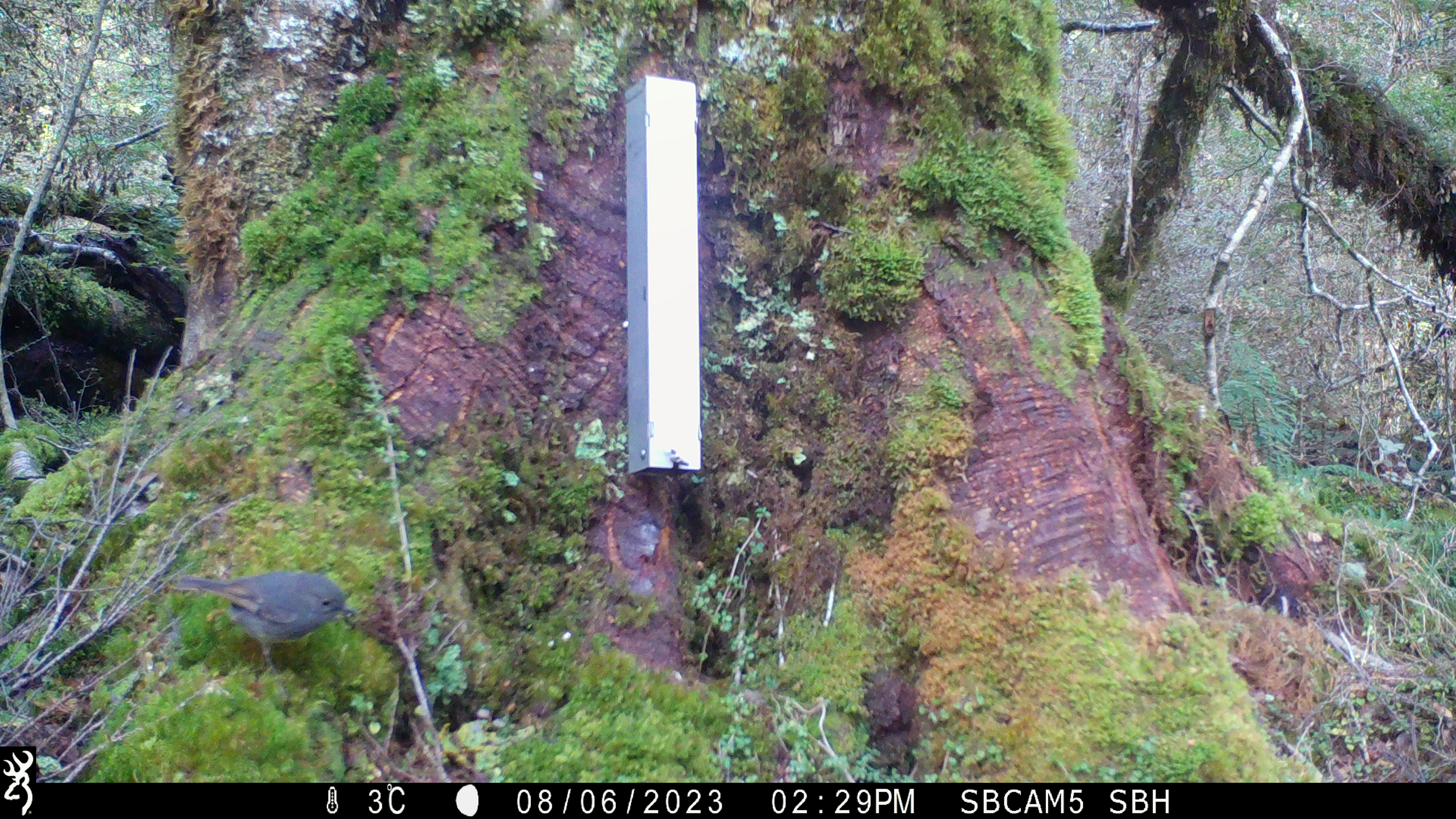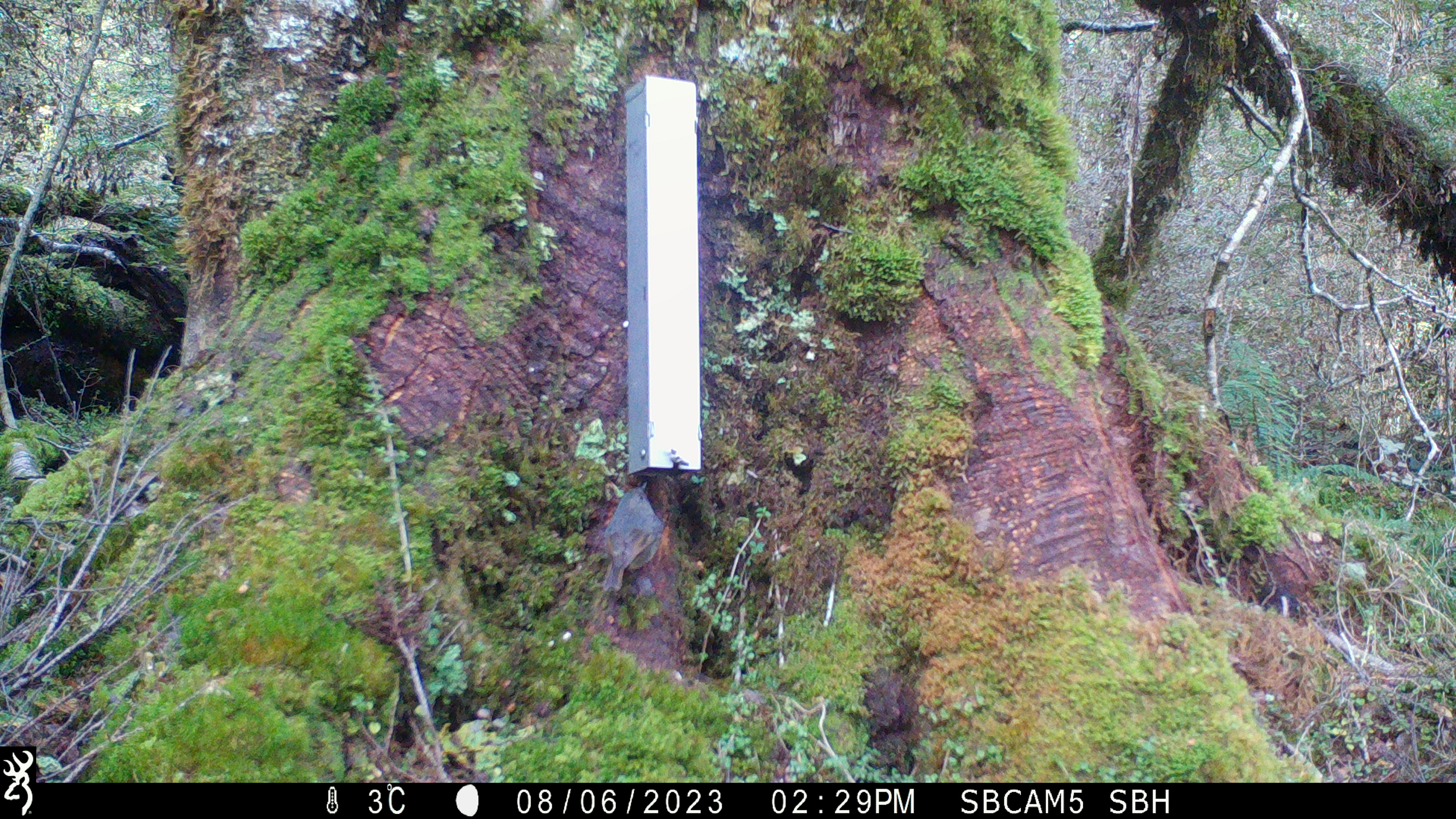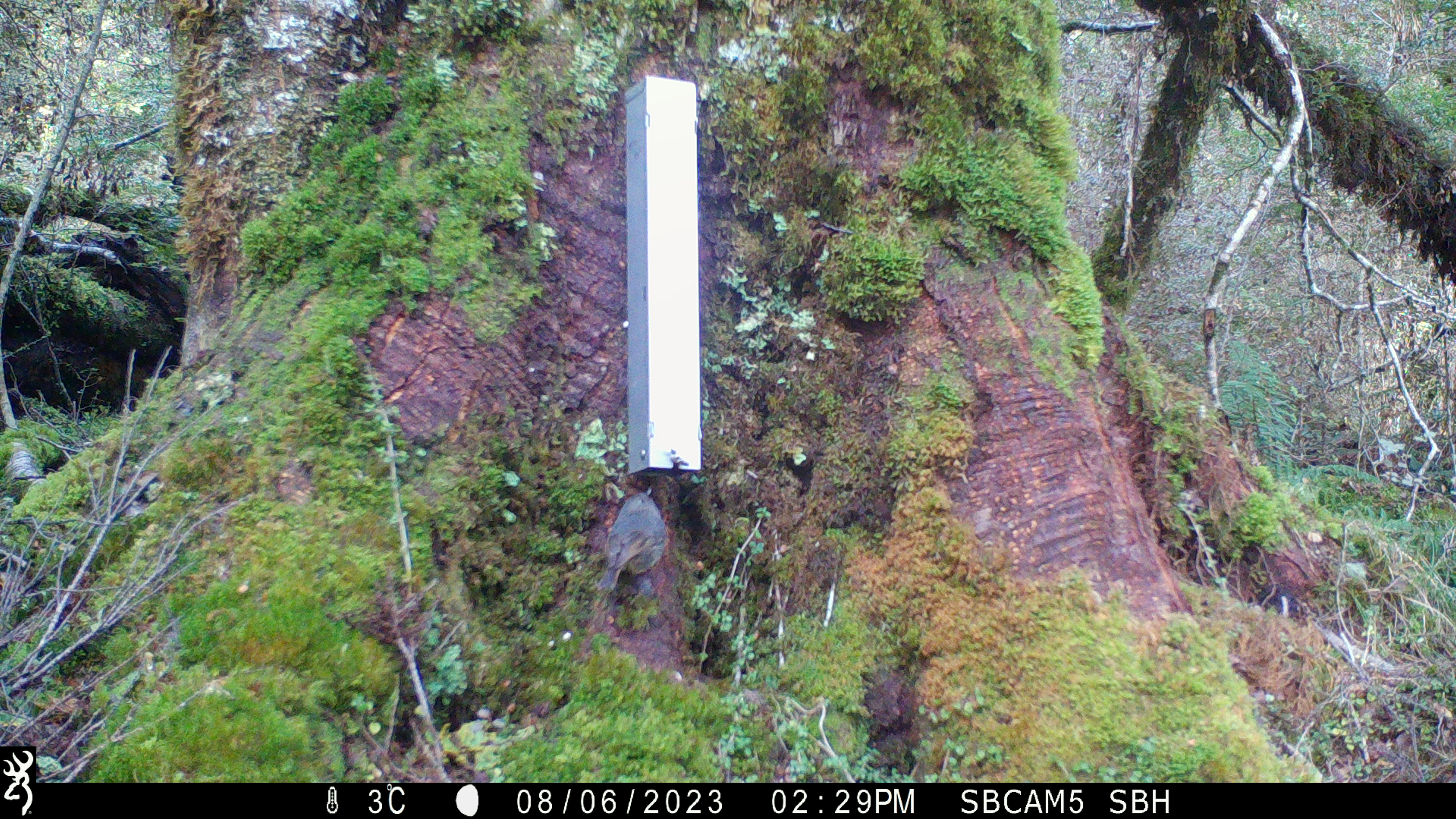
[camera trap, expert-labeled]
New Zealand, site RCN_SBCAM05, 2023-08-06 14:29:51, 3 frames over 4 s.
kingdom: Animalia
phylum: Chordata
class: Aves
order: Passeriformes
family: Petroicidae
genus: Petroica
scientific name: Petroica australis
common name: new zealand robin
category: robin